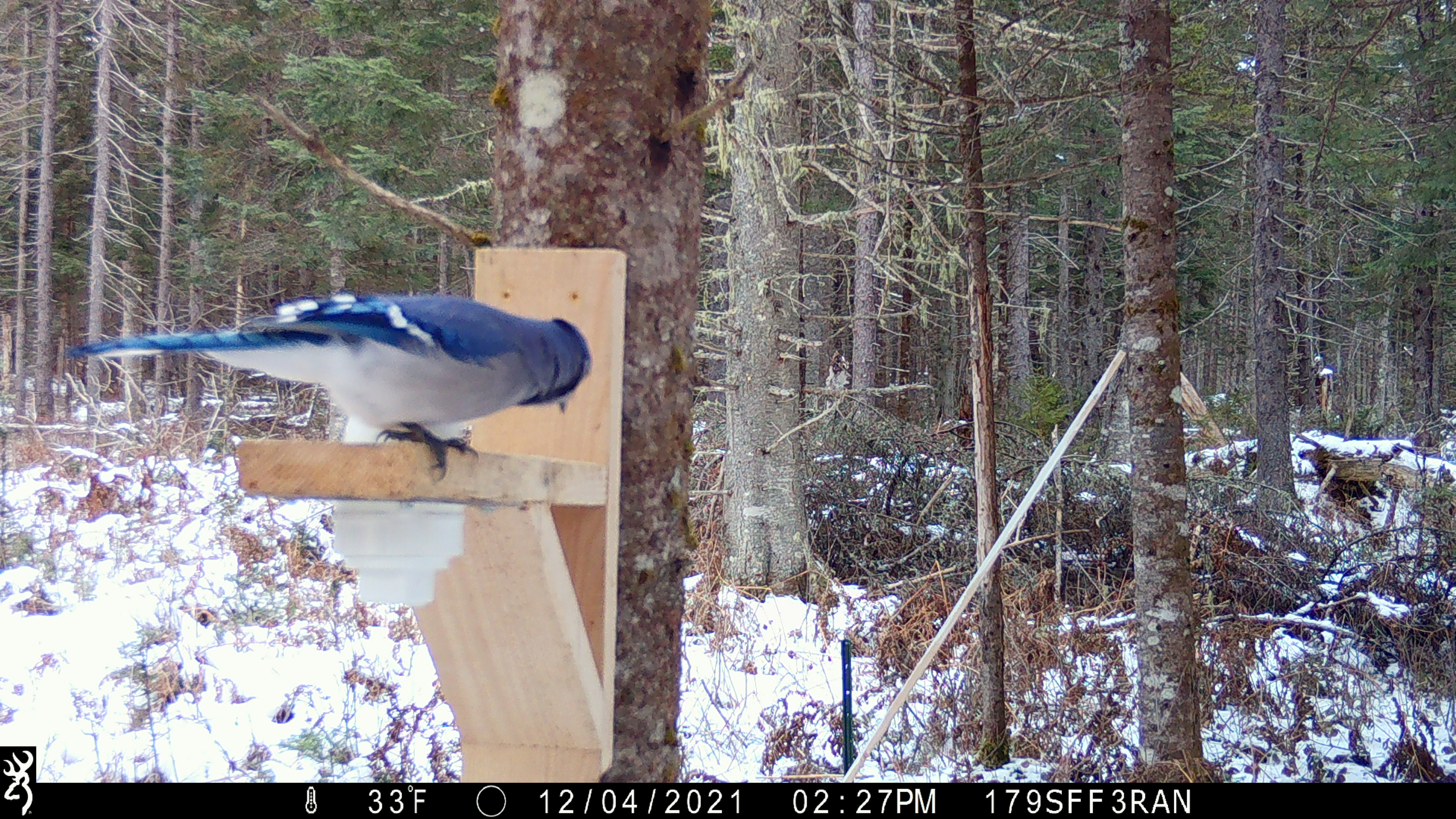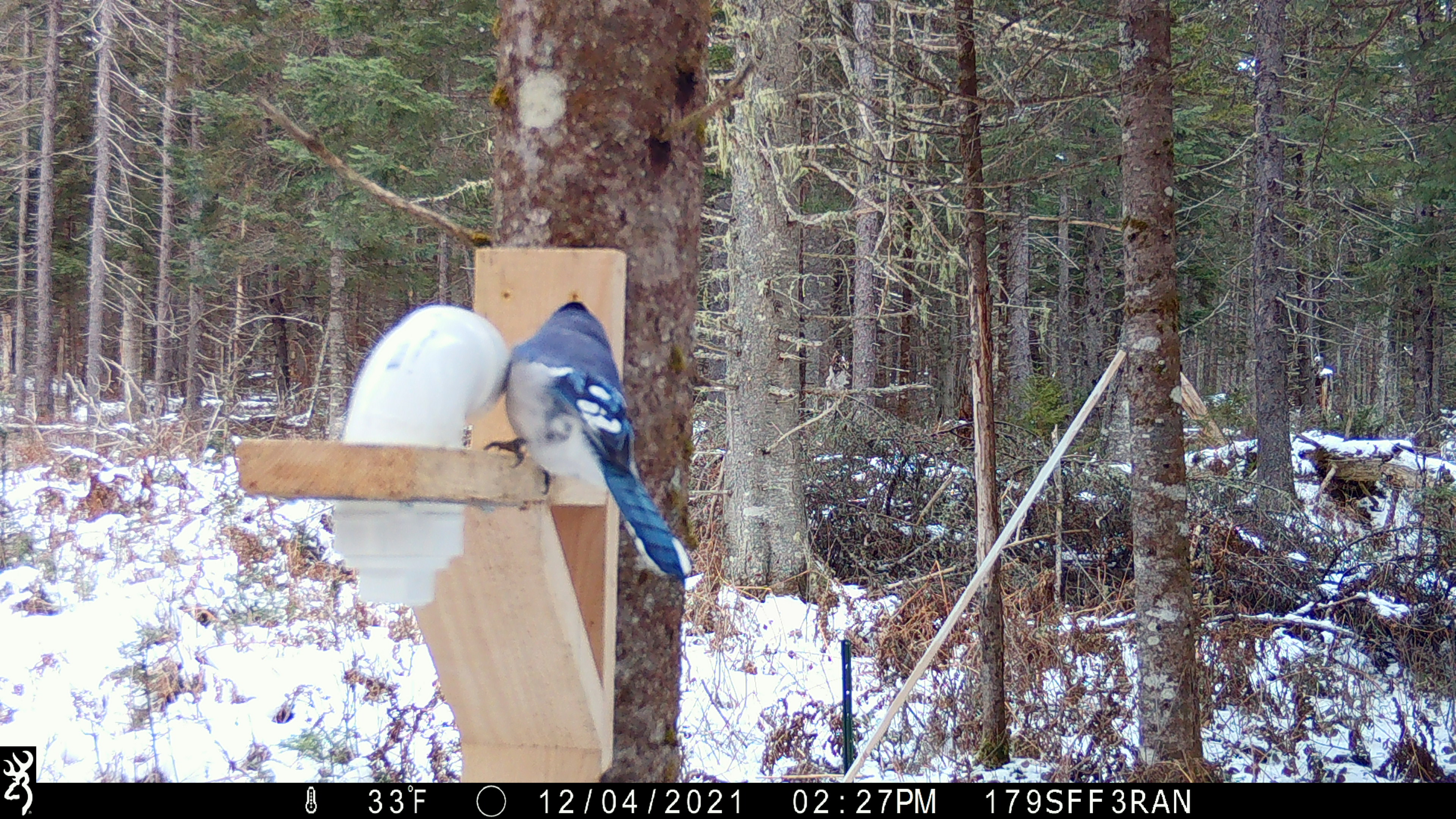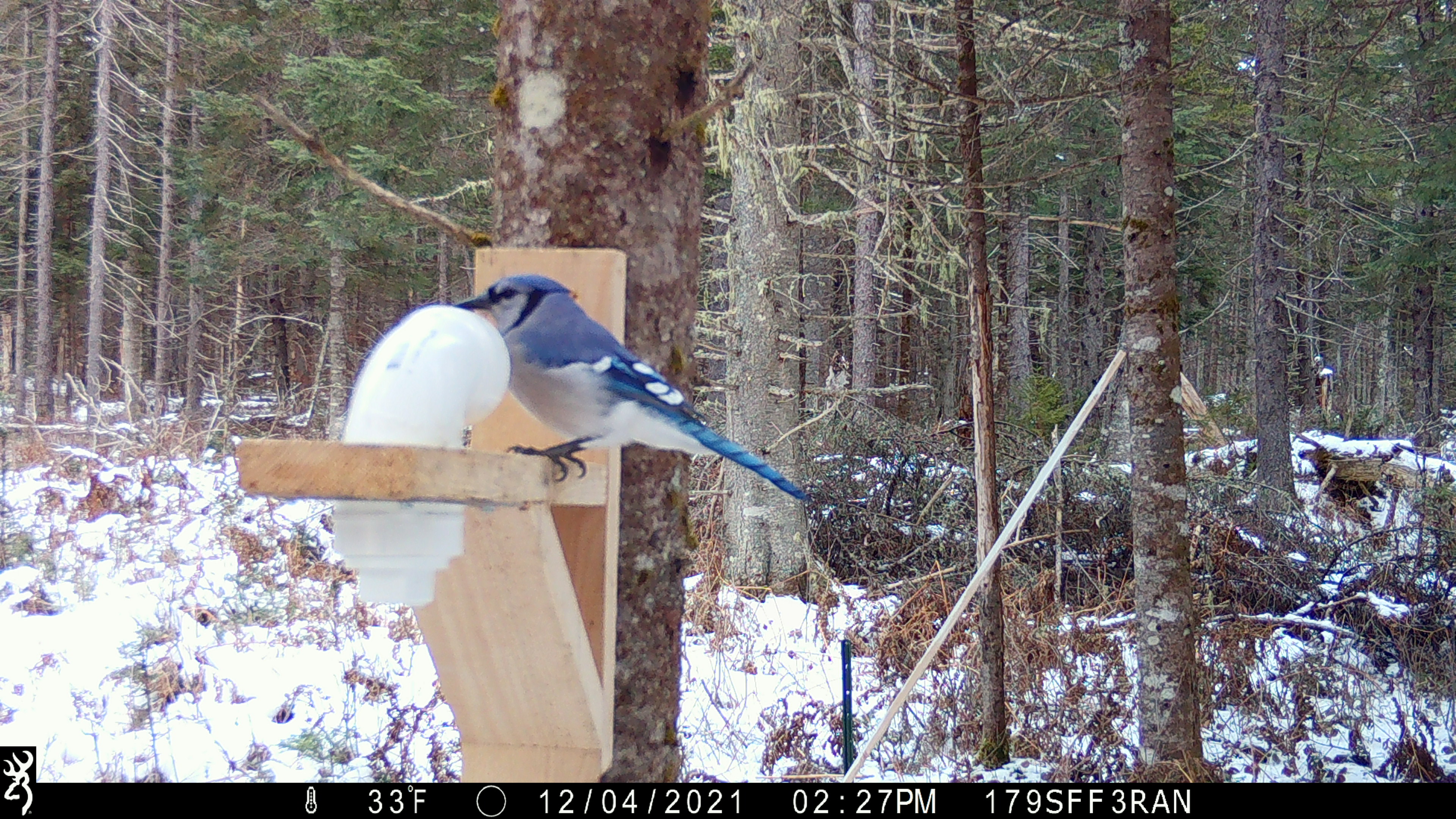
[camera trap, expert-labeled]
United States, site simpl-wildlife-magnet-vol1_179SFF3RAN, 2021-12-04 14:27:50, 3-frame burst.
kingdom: Animalia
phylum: Chordata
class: Aves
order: Passeriformes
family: Corvidae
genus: Cyanocitta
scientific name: Cyanocitta cristata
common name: blue jay